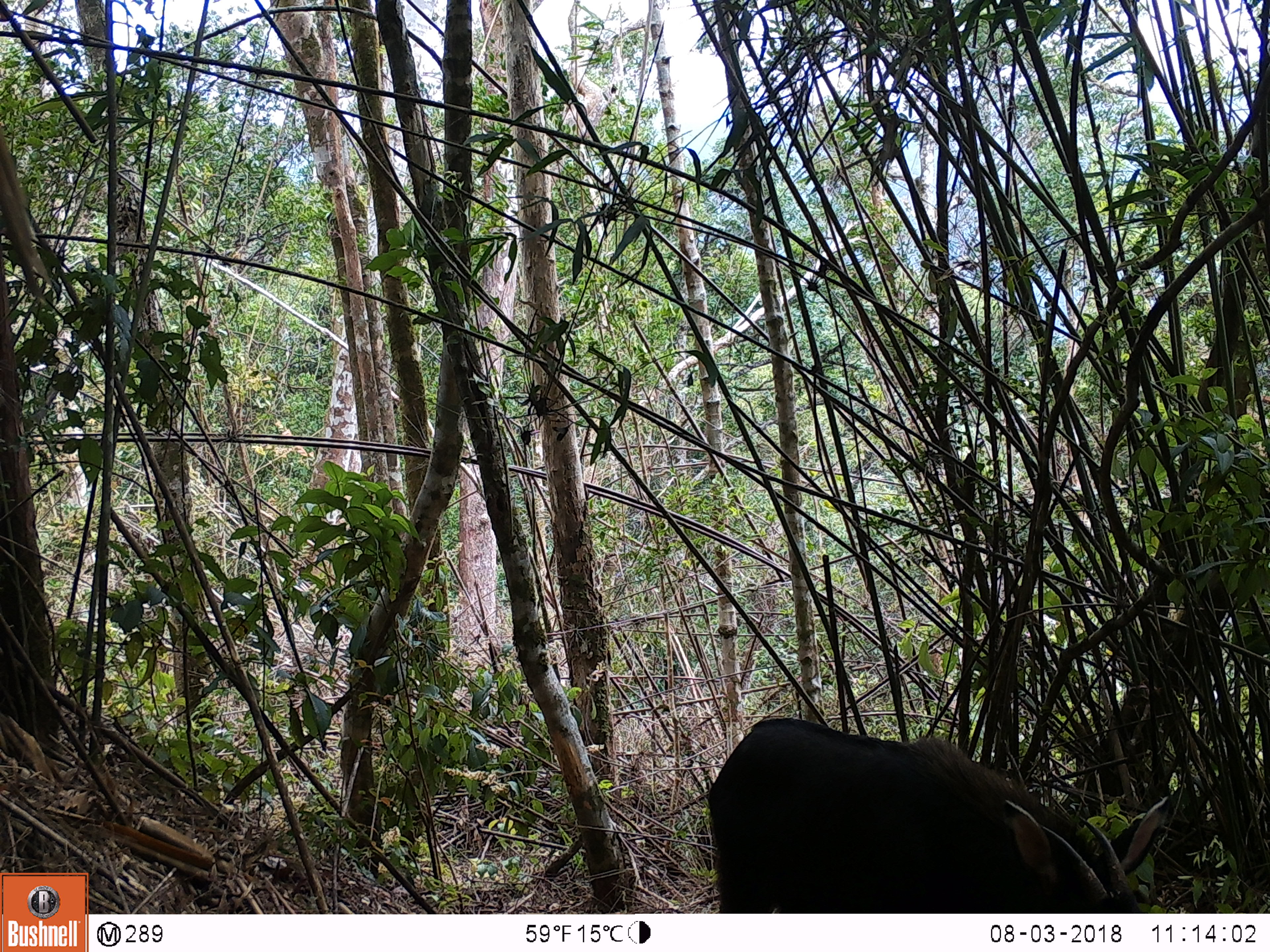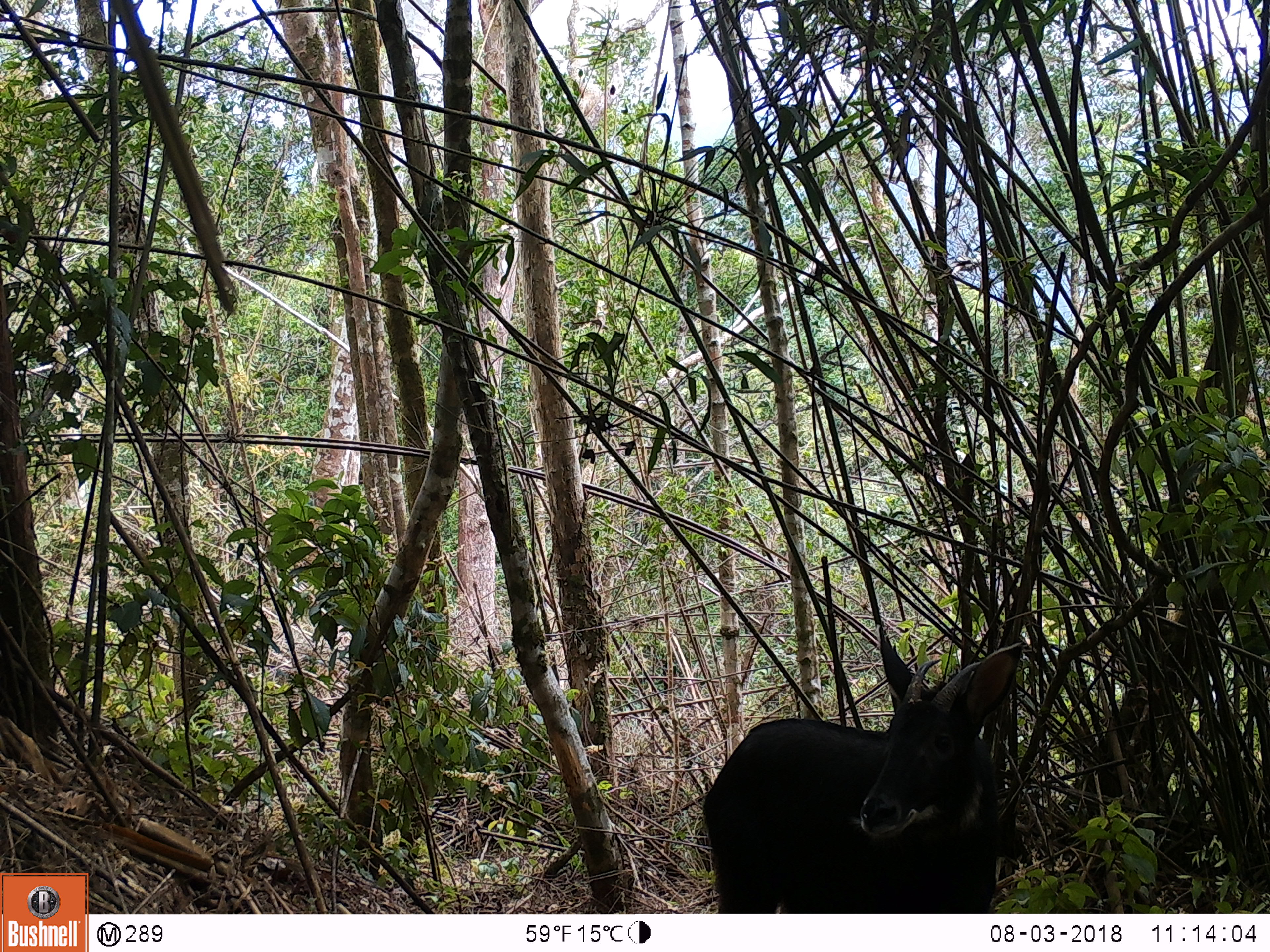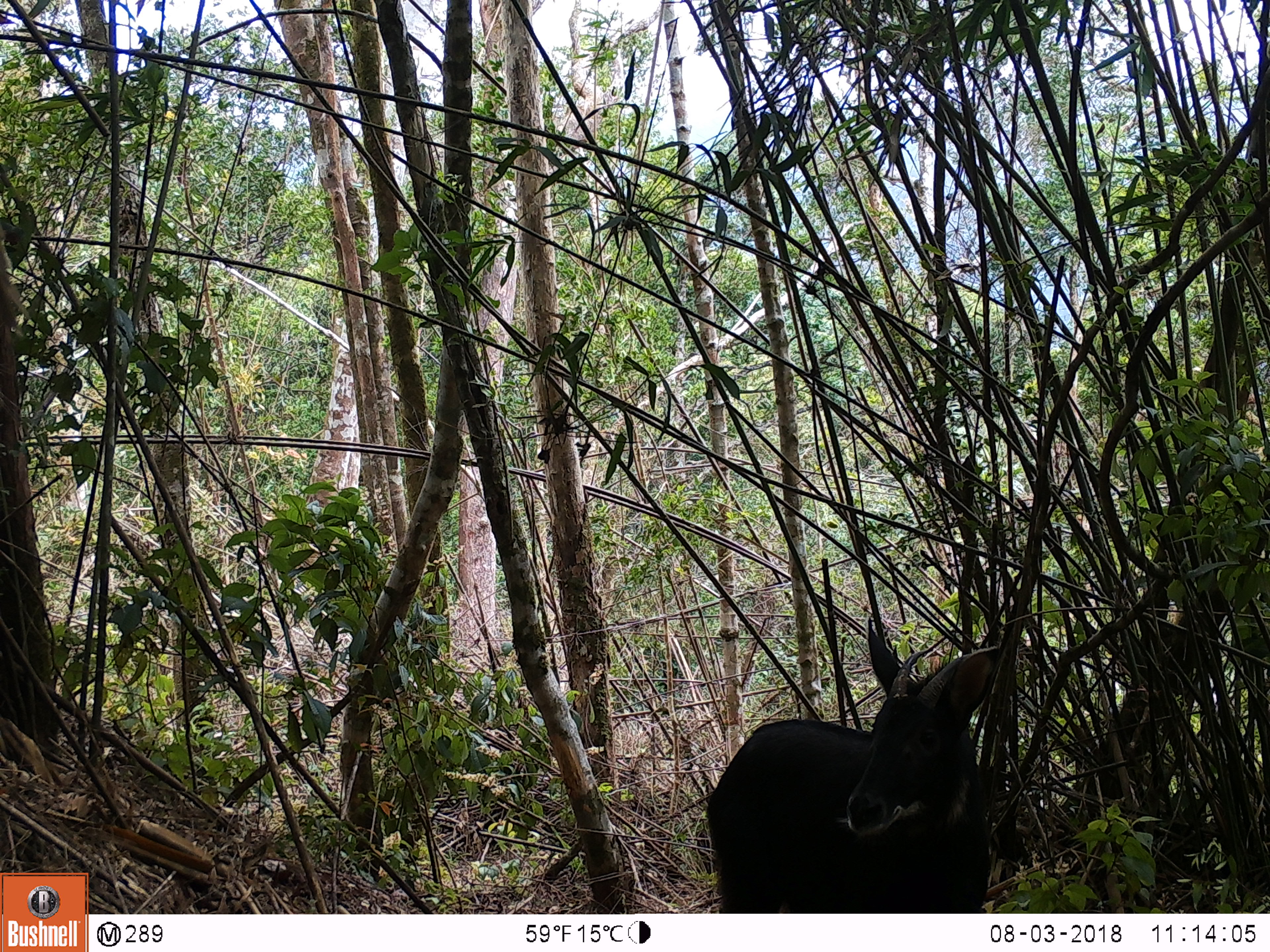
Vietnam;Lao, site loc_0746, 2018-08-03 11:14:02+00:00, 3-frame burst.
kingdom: Animalia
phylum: Chordata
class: Mammalia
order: Artiodactyla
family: Bovidae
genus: Capricornis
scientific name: Capricornis sumatraensis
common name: chinese serow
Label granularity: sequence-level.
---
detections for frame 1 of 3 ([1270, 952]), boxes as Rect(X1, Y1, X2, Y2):
chinese serow: Rect(706, 716, 1140, 912)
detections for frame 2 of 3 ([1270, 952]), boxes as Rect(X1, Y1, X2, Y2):
chinese serow: Rect(701, 640, 1023, 912)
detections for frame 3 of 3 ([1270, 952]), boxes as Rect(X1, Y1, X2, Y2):
chinese serow: Rect(706, 617, 1001, 911)